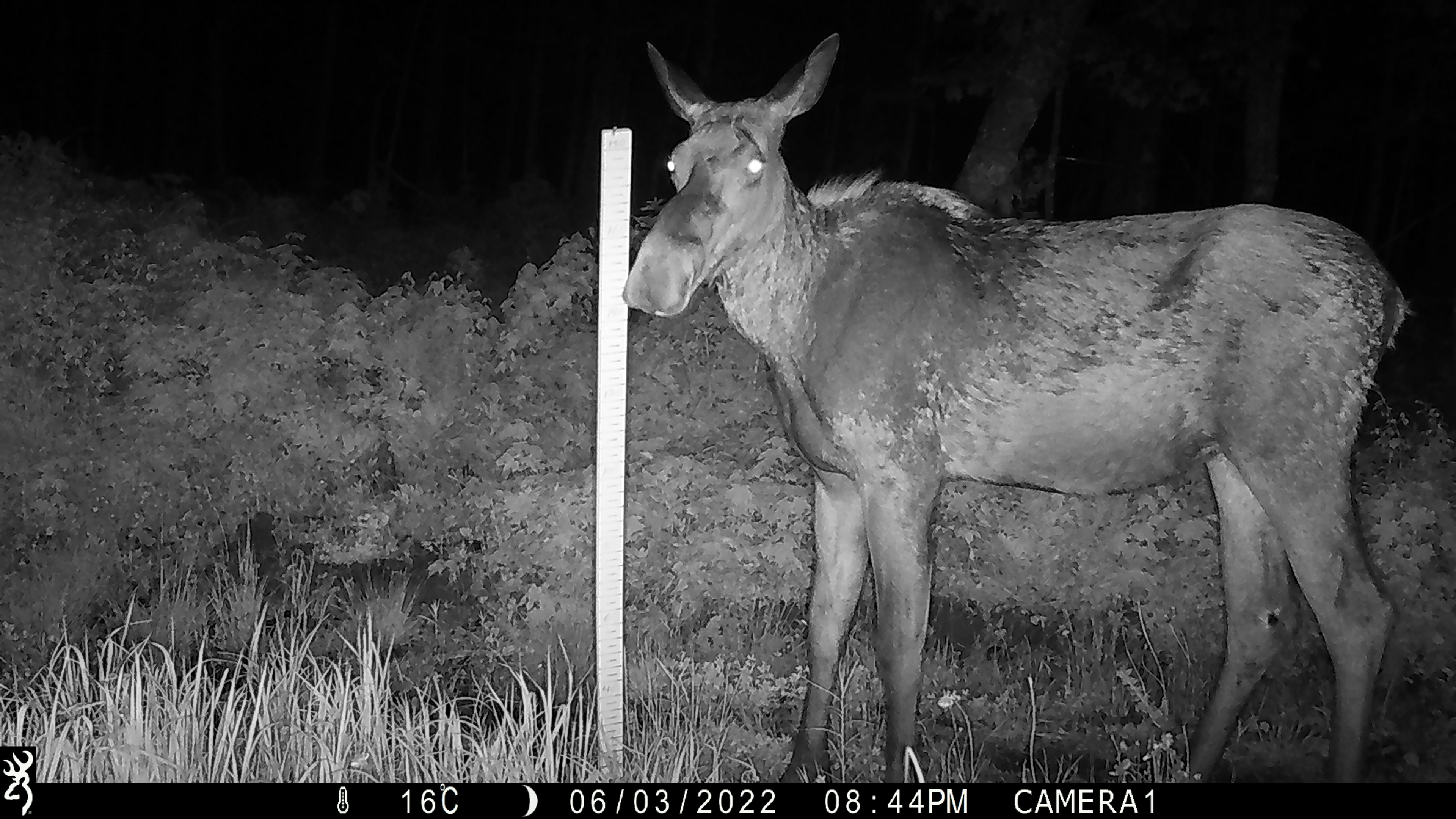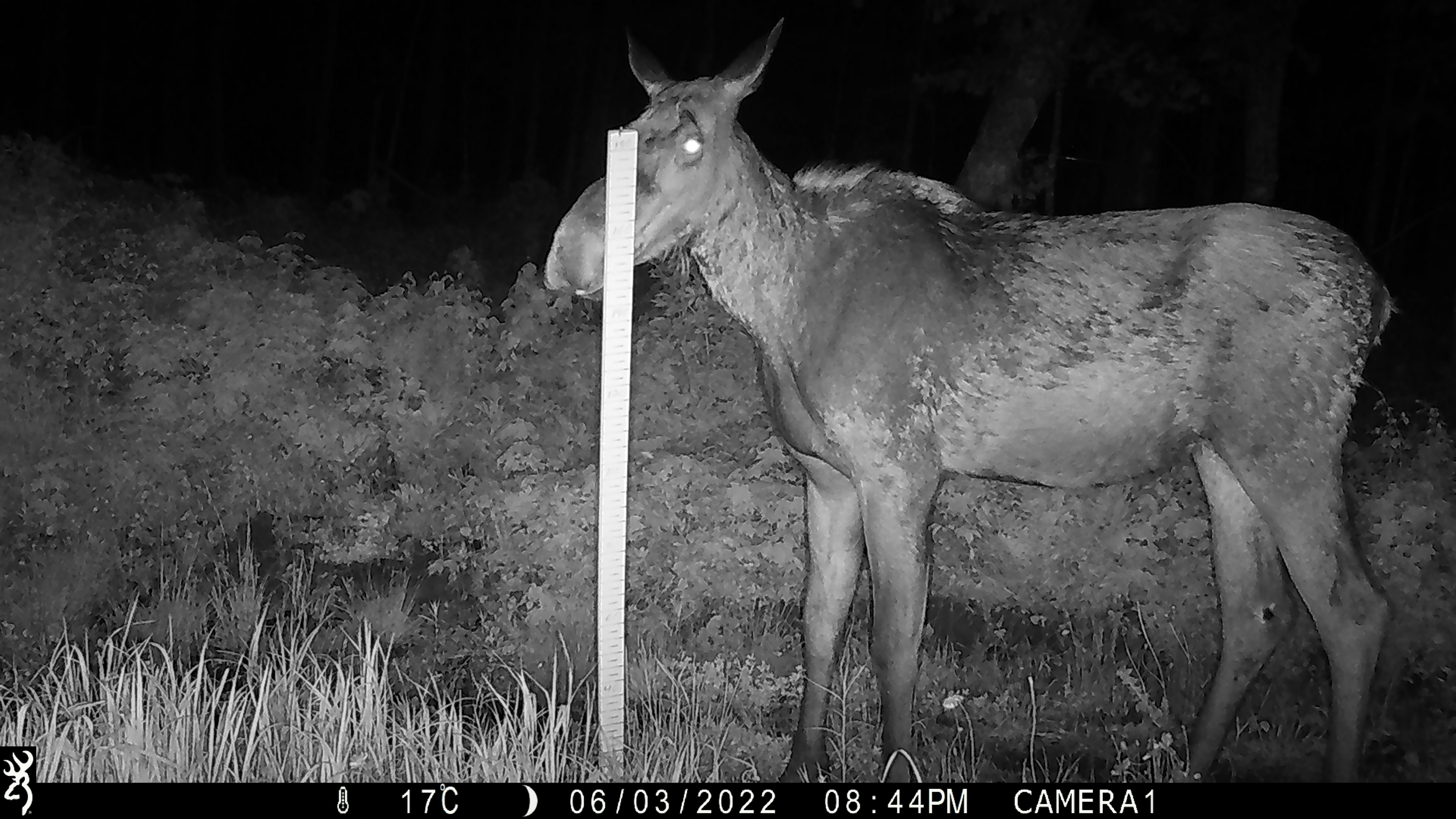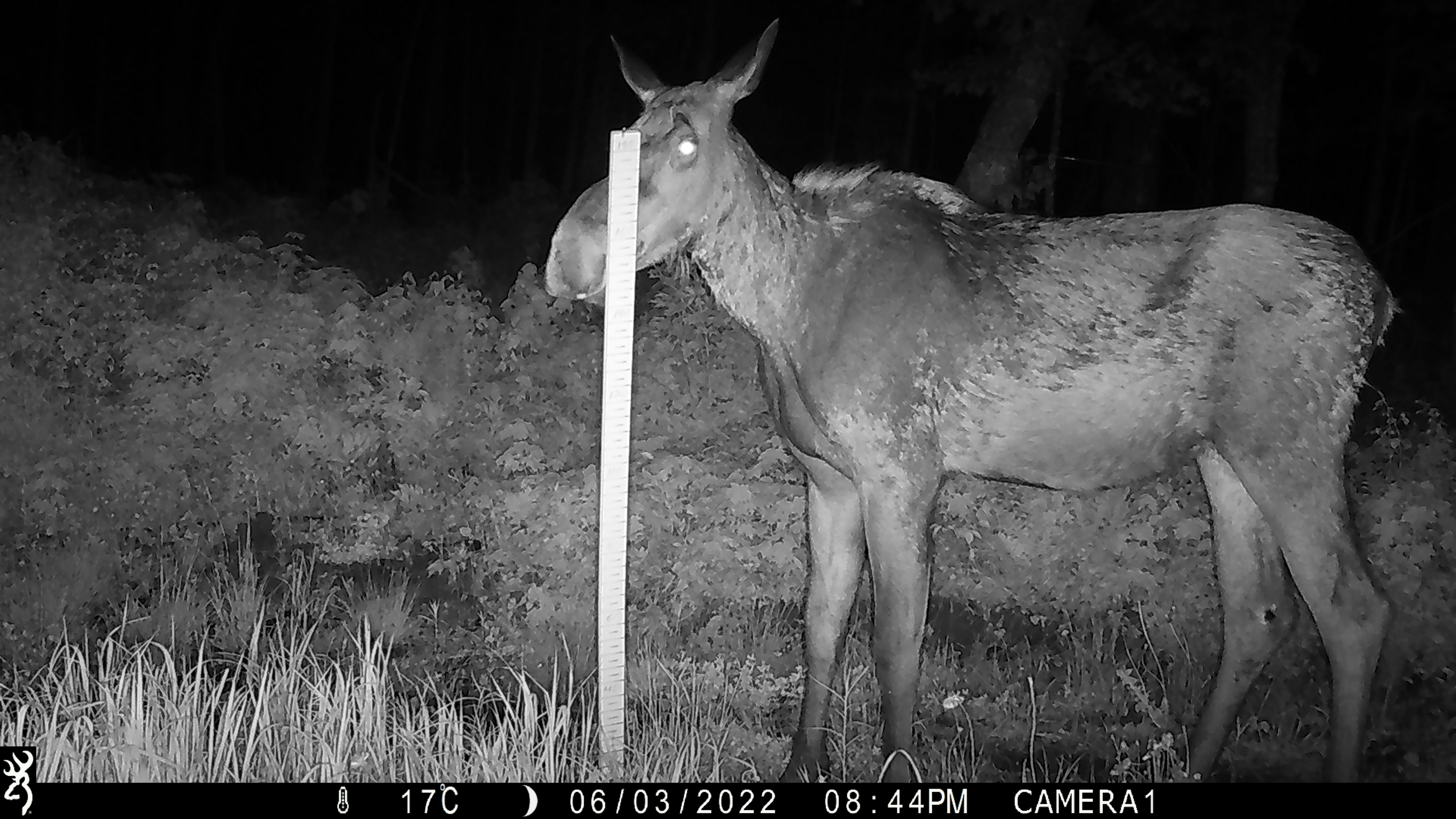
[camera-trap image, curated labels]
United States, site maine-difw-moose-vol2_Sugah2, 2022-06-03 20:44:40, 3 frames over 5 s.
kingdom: Animalia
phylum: Chordata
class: Mammalia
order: Artiodactyla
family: Cervidae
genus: Alces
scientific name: Alces alces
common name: moose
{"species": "moose (Alces alces)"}